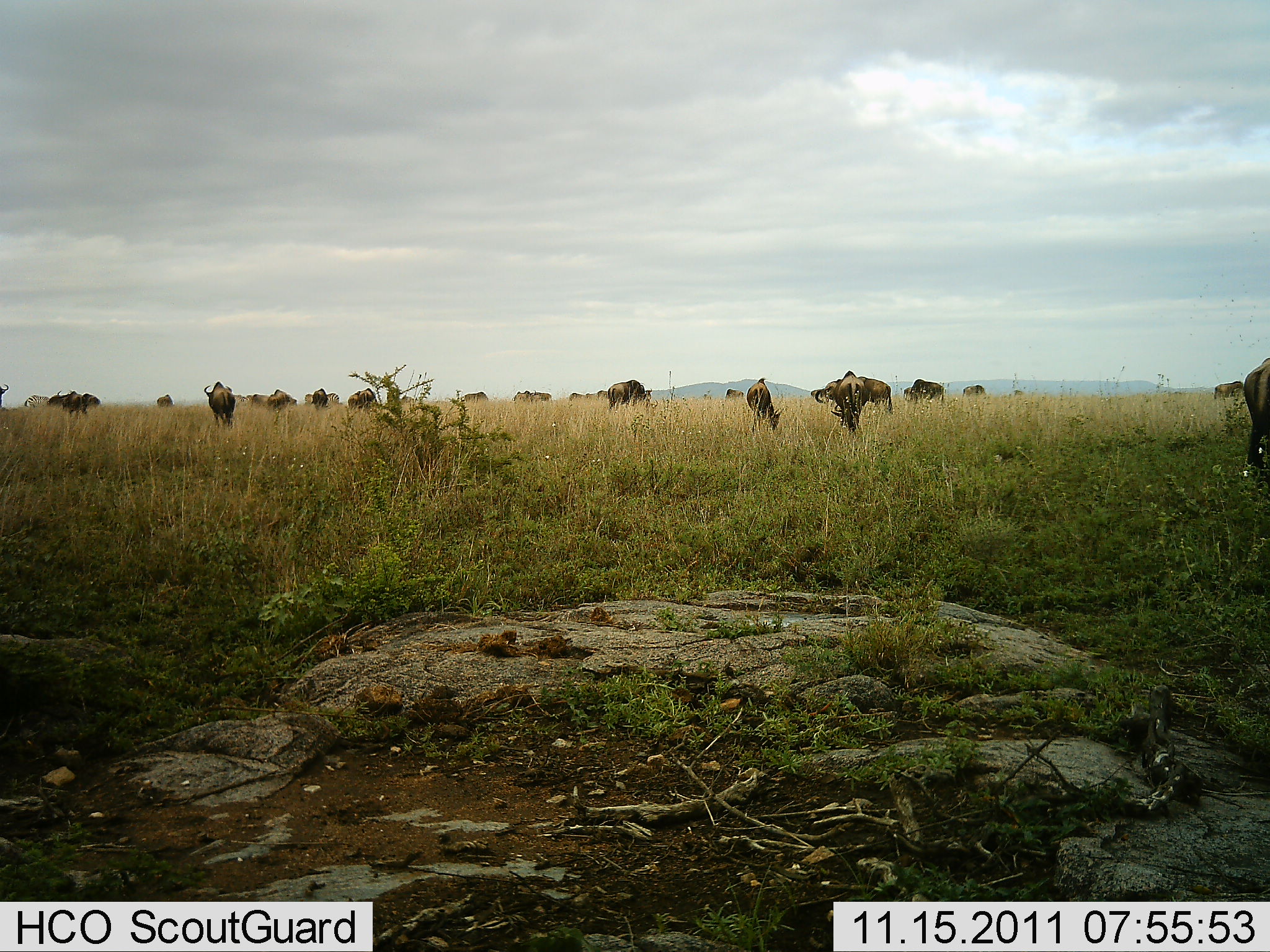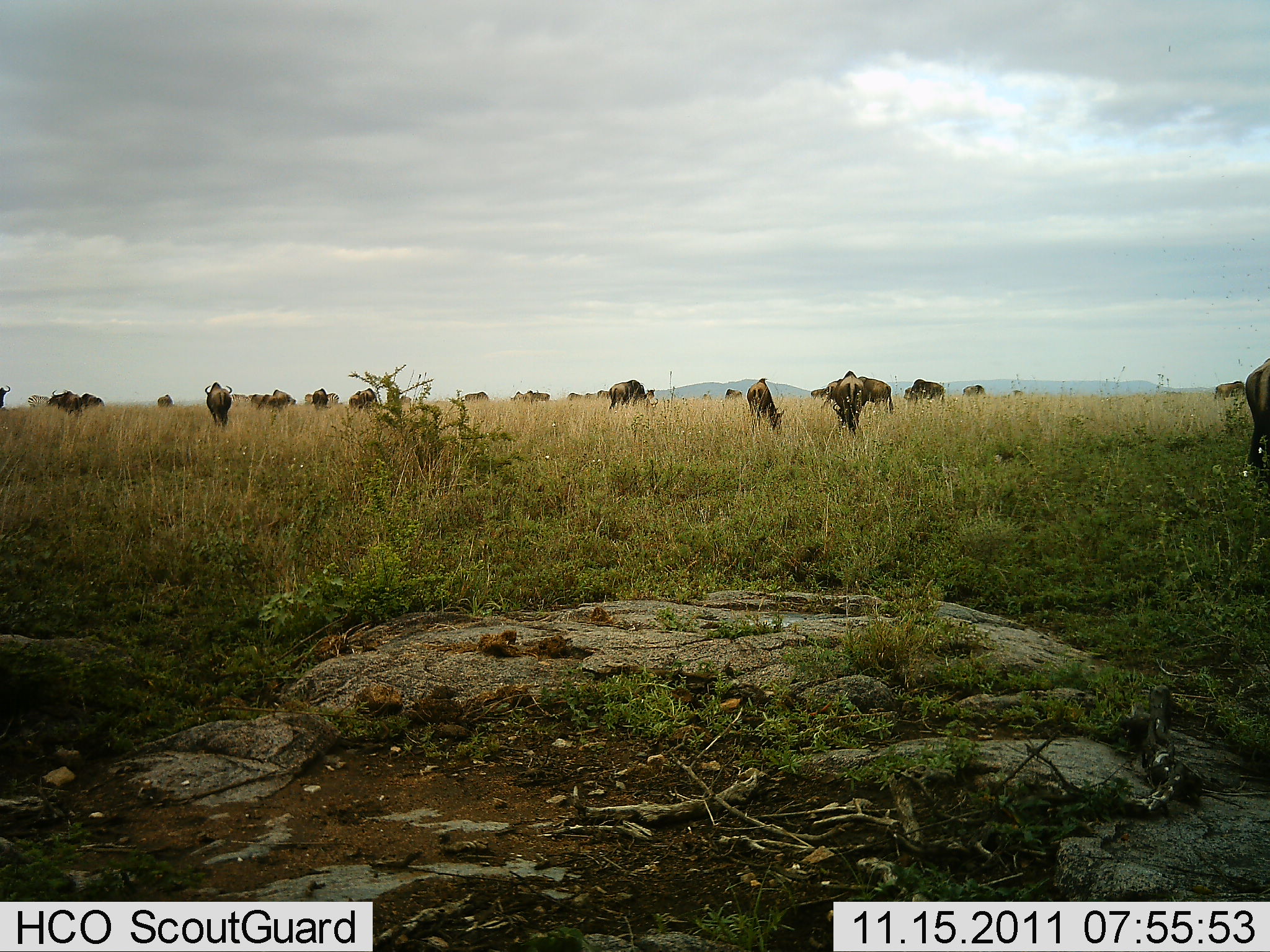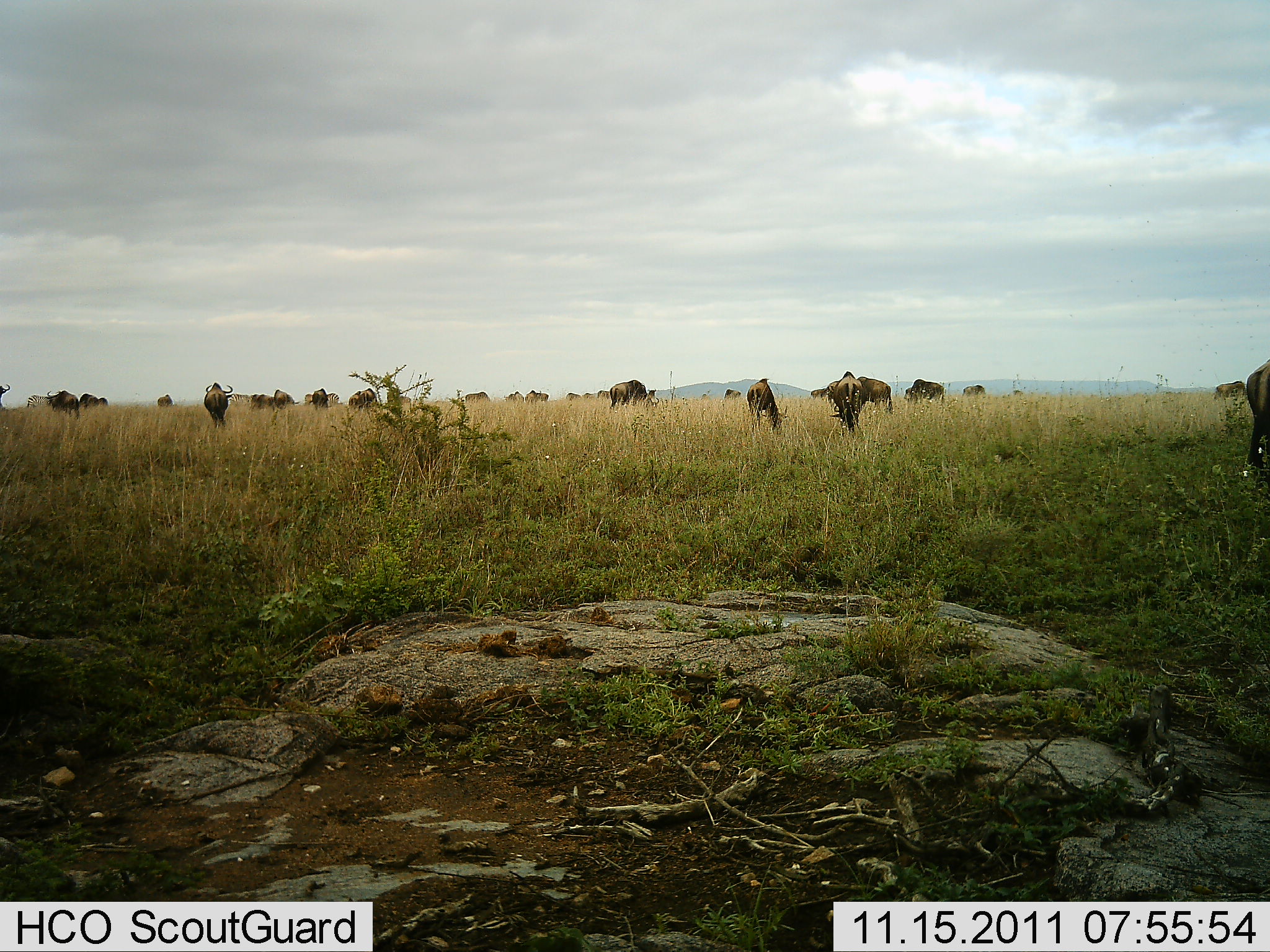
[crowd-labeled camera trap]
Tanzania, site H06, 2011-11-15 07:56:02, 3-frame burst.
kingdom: Animalia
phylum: Chordata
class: Mammalia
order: Artiodactyla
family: Bovidae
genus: Connochaetes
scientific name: Connochaetes taurinus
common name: blue wildebeest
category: wildebeest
Wildebeest (blue wildebeest) (Connochaetes taurinus), count 11-50. Behavior (volunteer vote fractions): standing 82%, resting 0%, moving 27%, interacting 0%. Young present (vote fraction): 0%. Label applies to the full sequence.